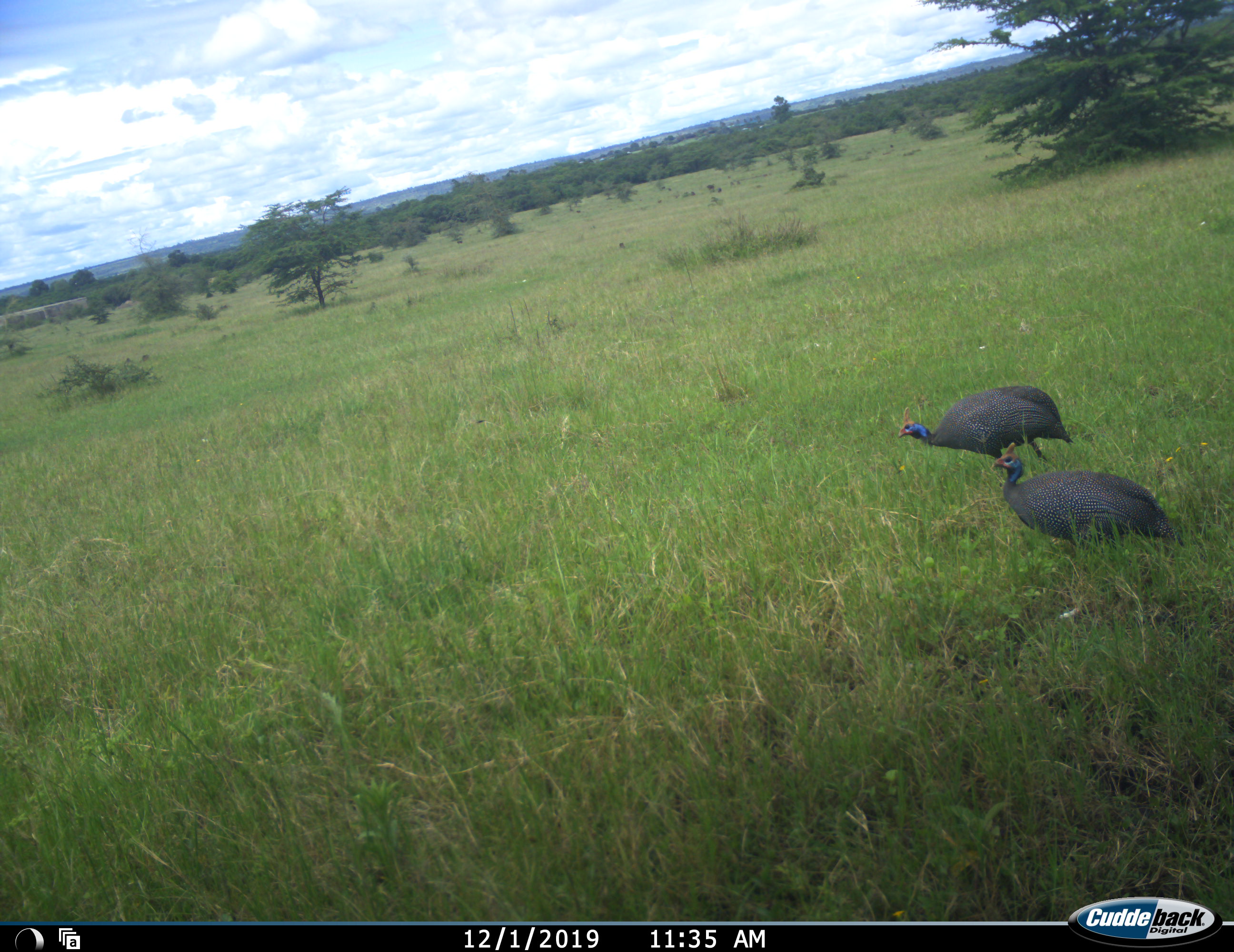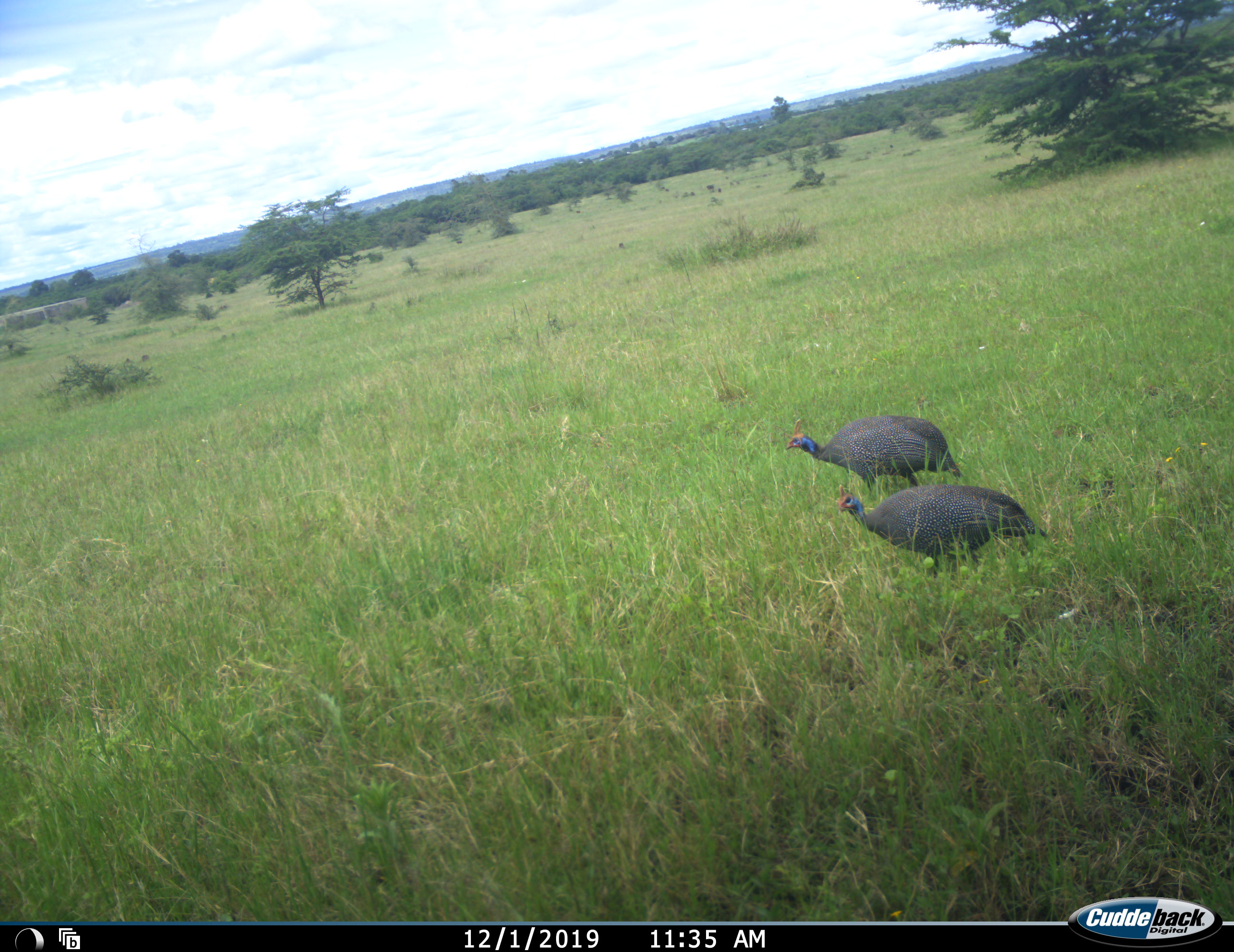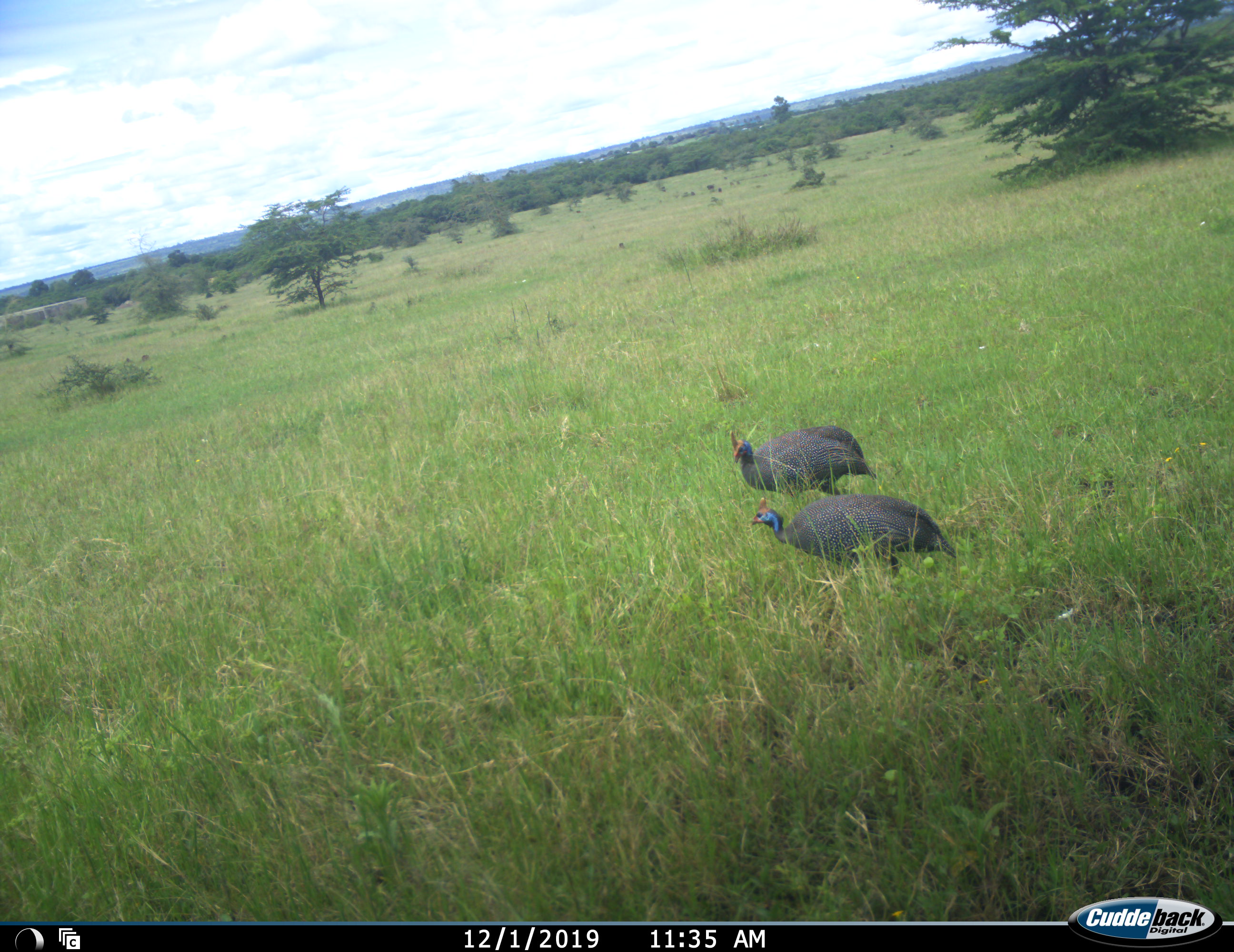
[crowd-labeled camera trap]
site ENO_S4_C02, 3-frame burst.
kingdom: Animalia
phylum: Chordata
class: Aves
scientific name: Aves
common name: bird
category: birdother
Birdother (bird) (Aves), count 2. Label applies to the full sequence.